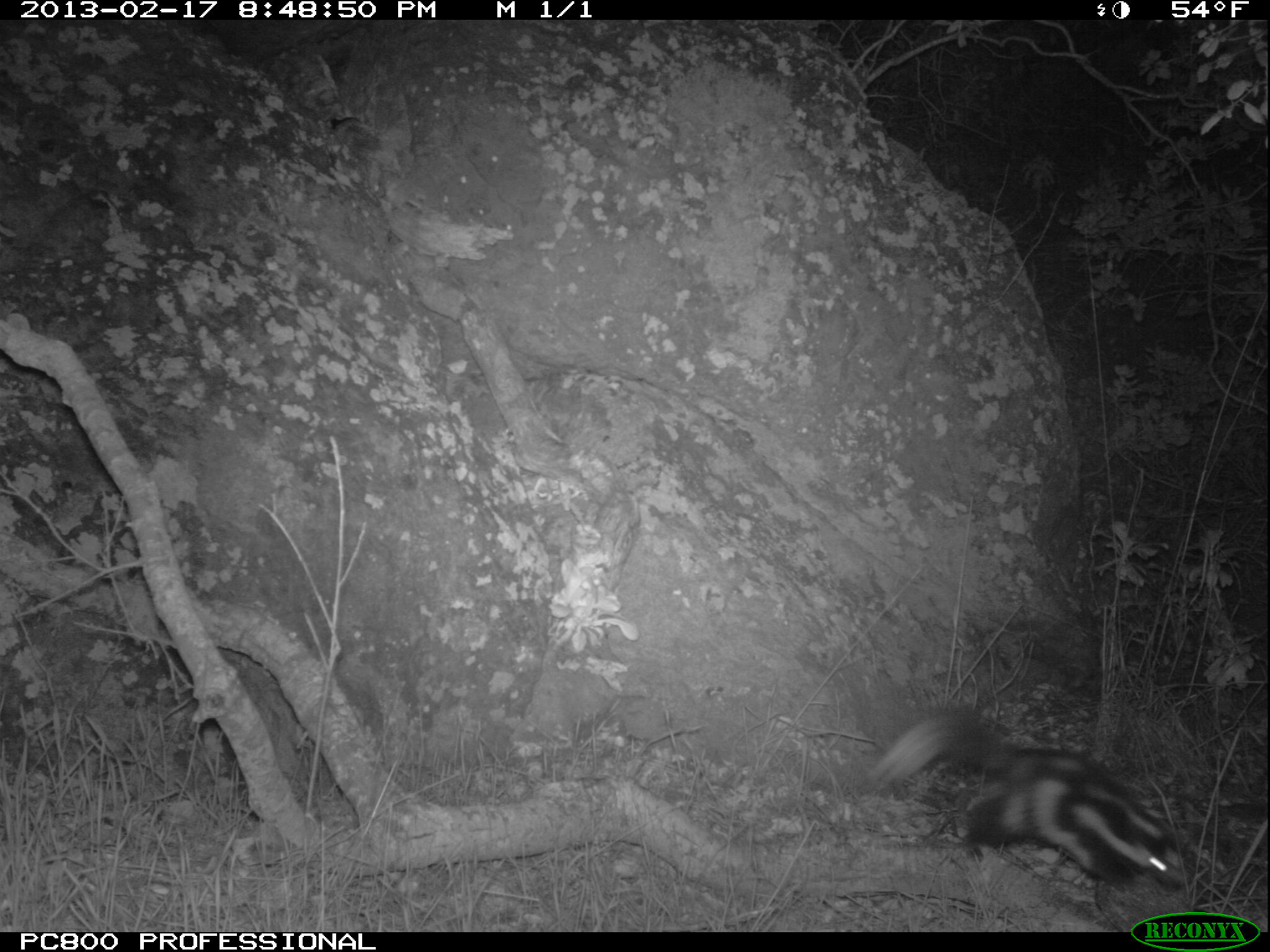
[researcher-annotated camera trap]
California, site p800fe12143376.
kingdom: Animalia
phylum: Chordata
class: Mammalia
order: Carnivora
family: Mephitidae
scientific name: Mephitidae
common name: skunk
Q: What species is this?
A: Skunk (Mephitidae).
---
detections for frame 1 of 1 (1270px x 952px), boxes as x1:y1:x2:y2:
skunk: 867:708:1185:889